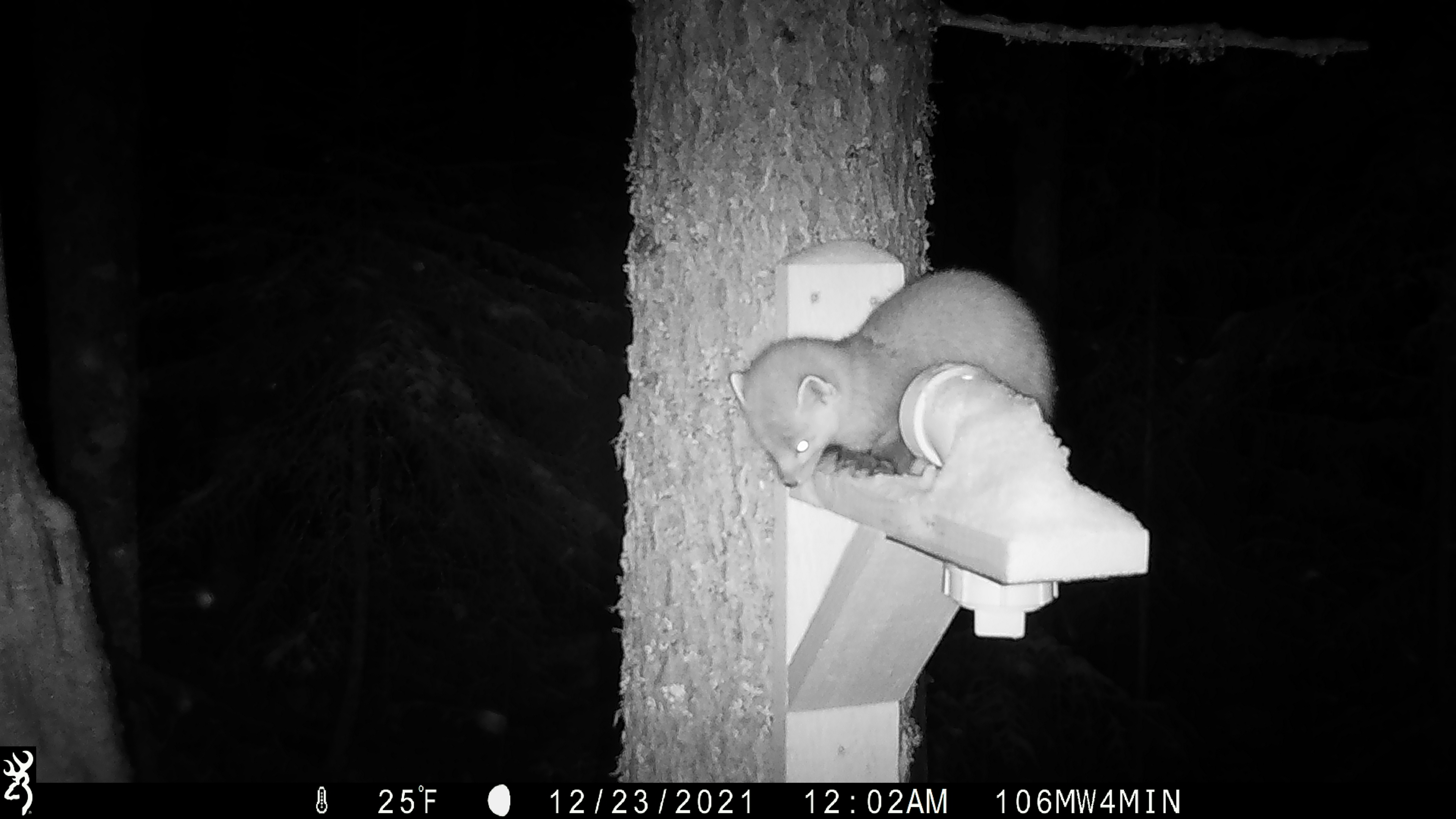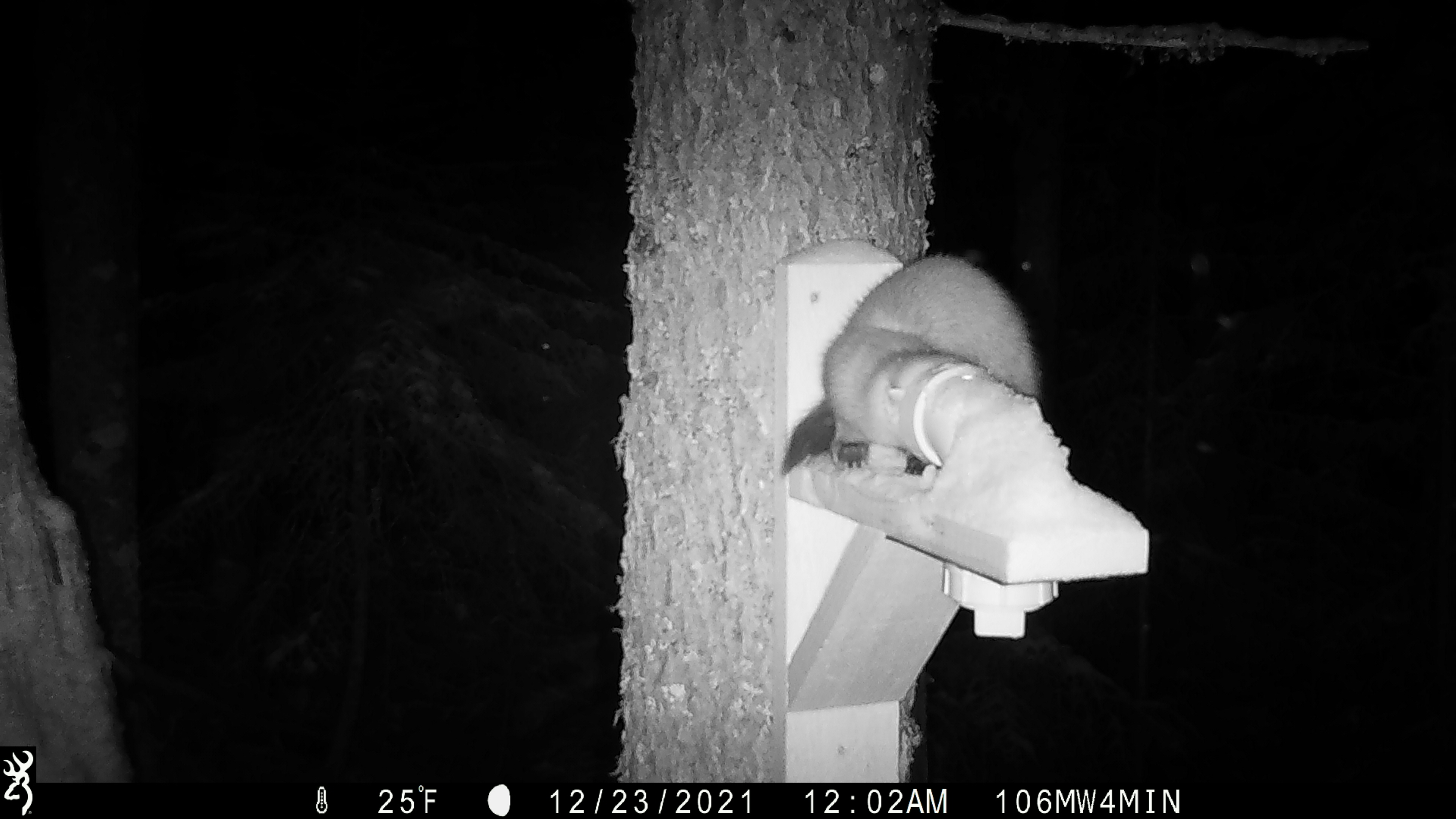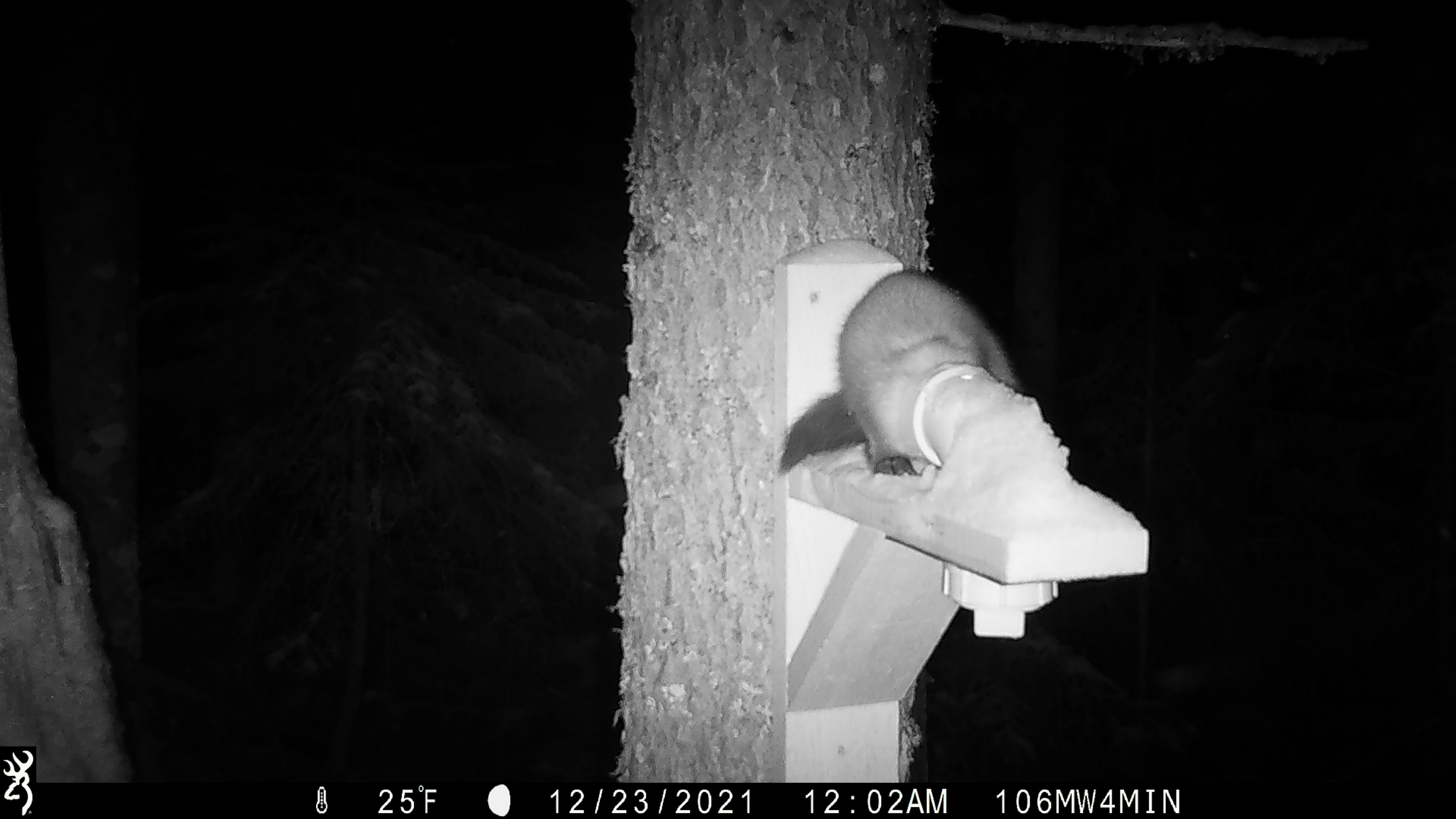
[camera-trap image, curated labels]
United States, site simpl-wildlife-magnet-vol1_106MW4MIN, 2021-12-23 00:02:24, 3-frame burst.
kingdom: Animalia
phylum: Chordata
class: Mammalia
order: Carnivora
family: Mustelidae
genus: Martes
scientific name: Martes americana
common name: american marten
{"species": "american marten (Martes americana)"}